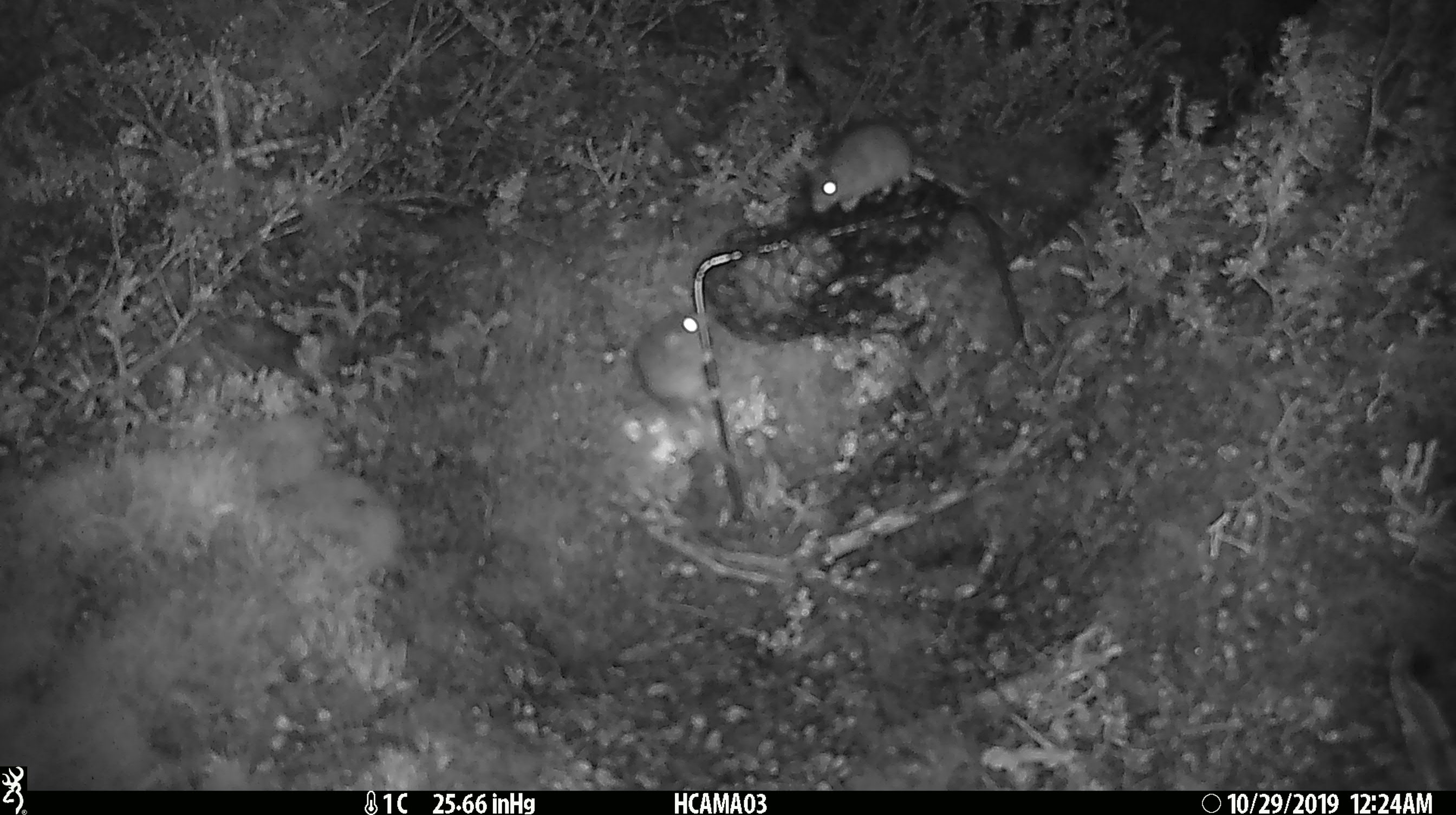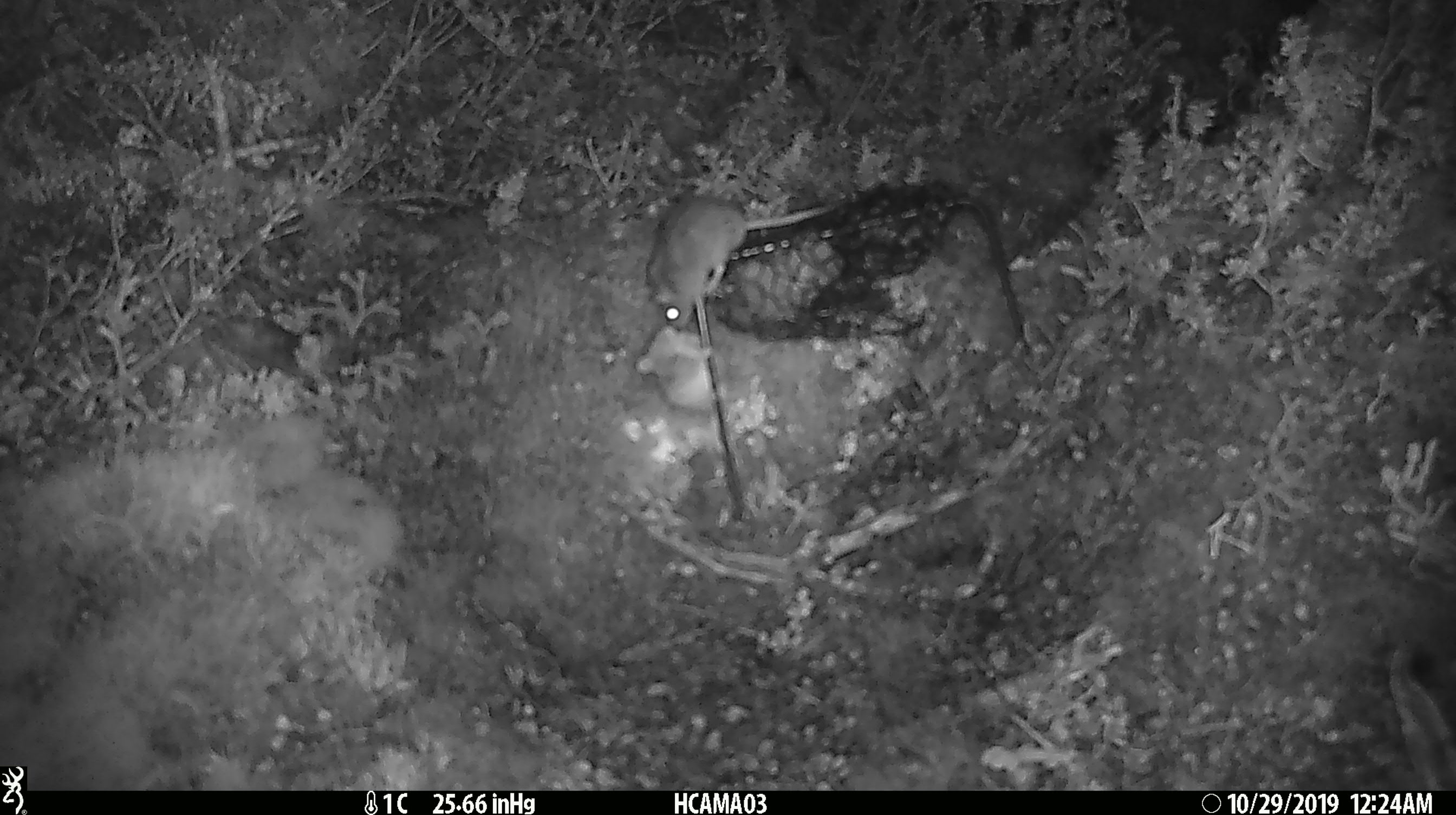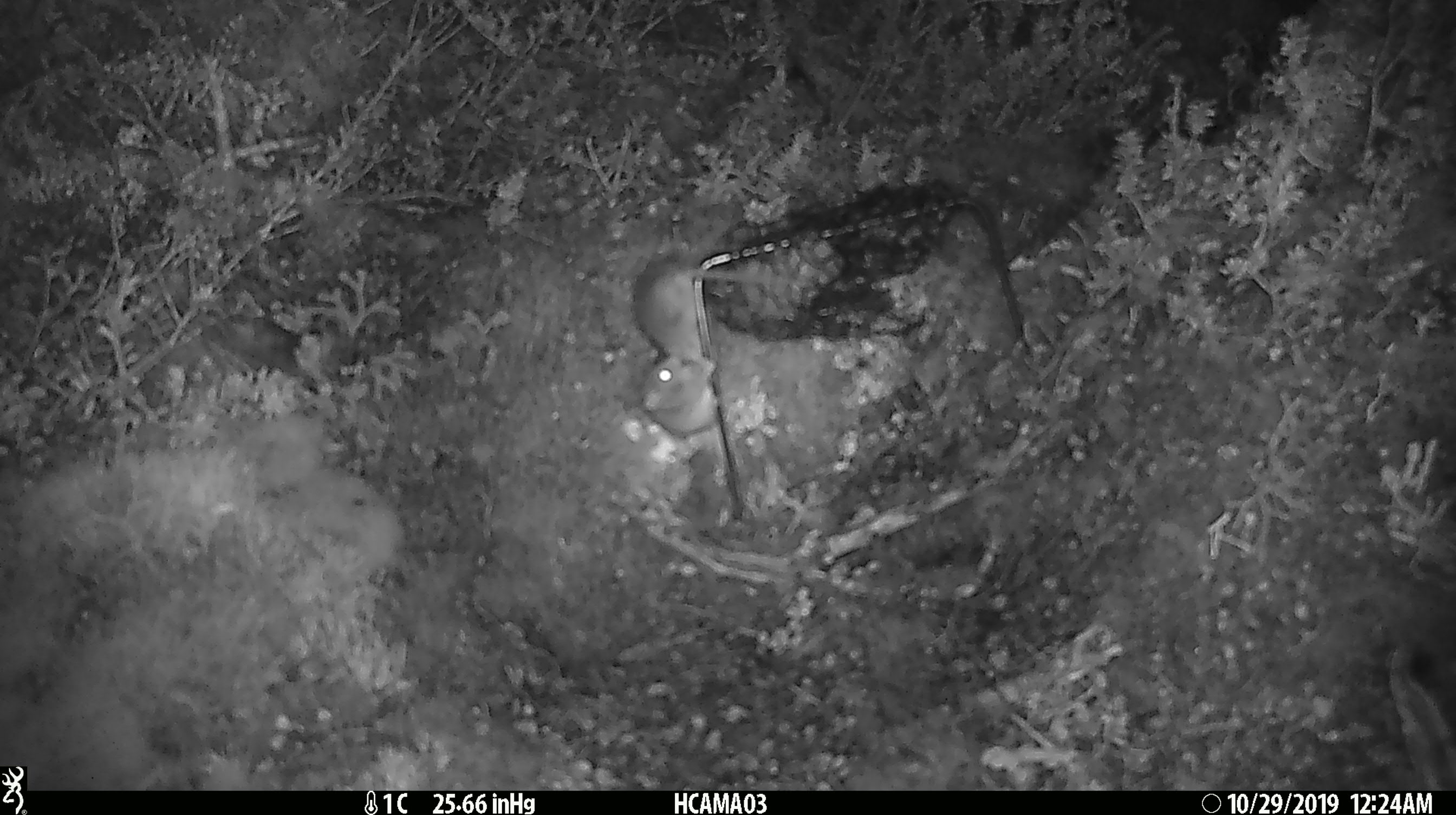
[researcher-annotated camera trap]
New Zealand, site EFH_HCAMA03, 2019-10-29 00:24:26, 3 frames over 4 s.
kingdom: Animalia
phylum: Chordata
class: Mammalia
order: Rodentia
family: Muridae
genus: Mus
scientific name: Mus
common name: mouse